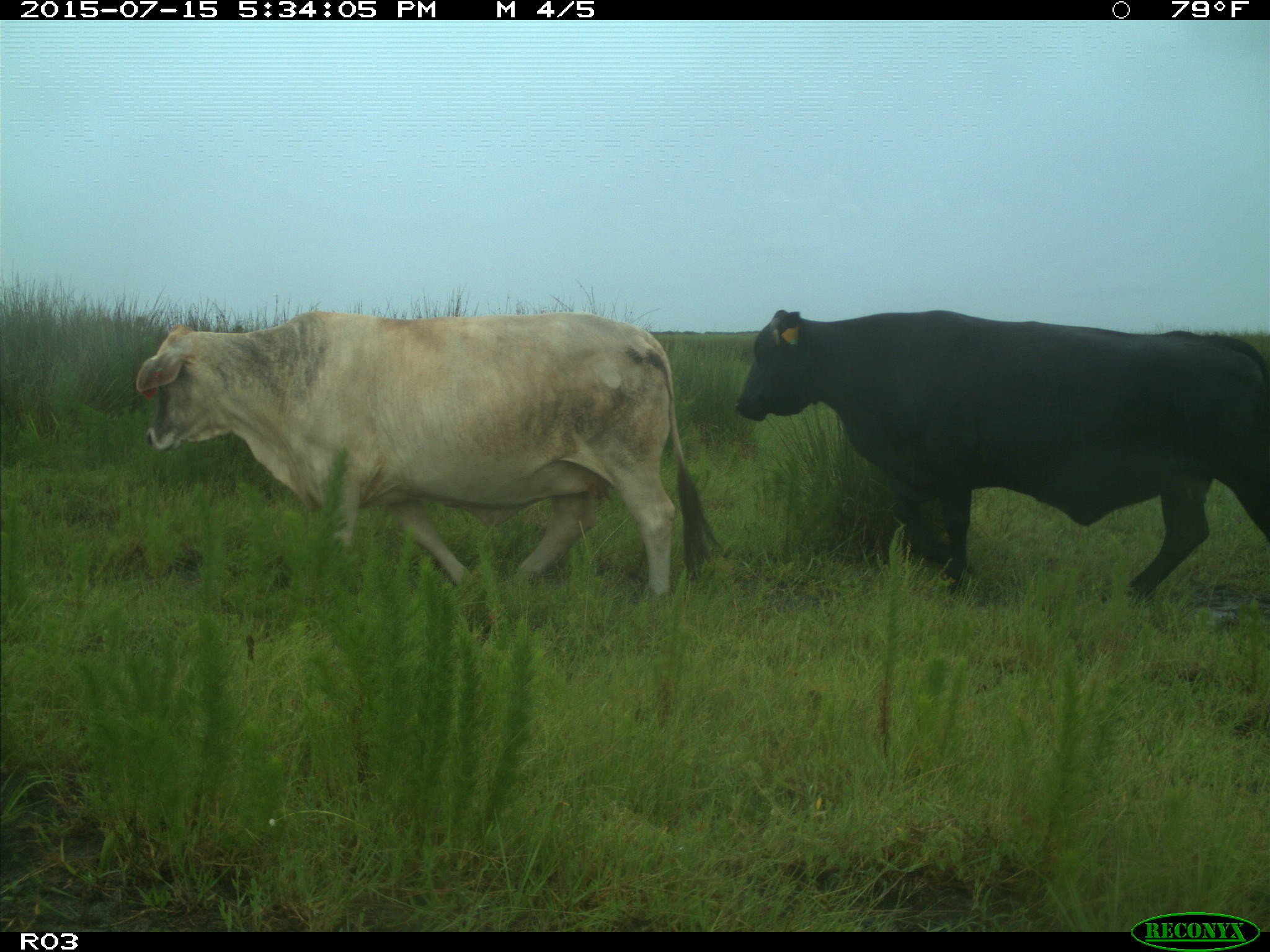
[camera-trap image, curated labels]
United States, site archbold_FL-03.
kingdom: Animalia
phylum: Chordata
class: Mammalia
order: Artiodactyla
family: Bovidae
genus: Bos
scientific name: Bos taurus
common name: domestic cow